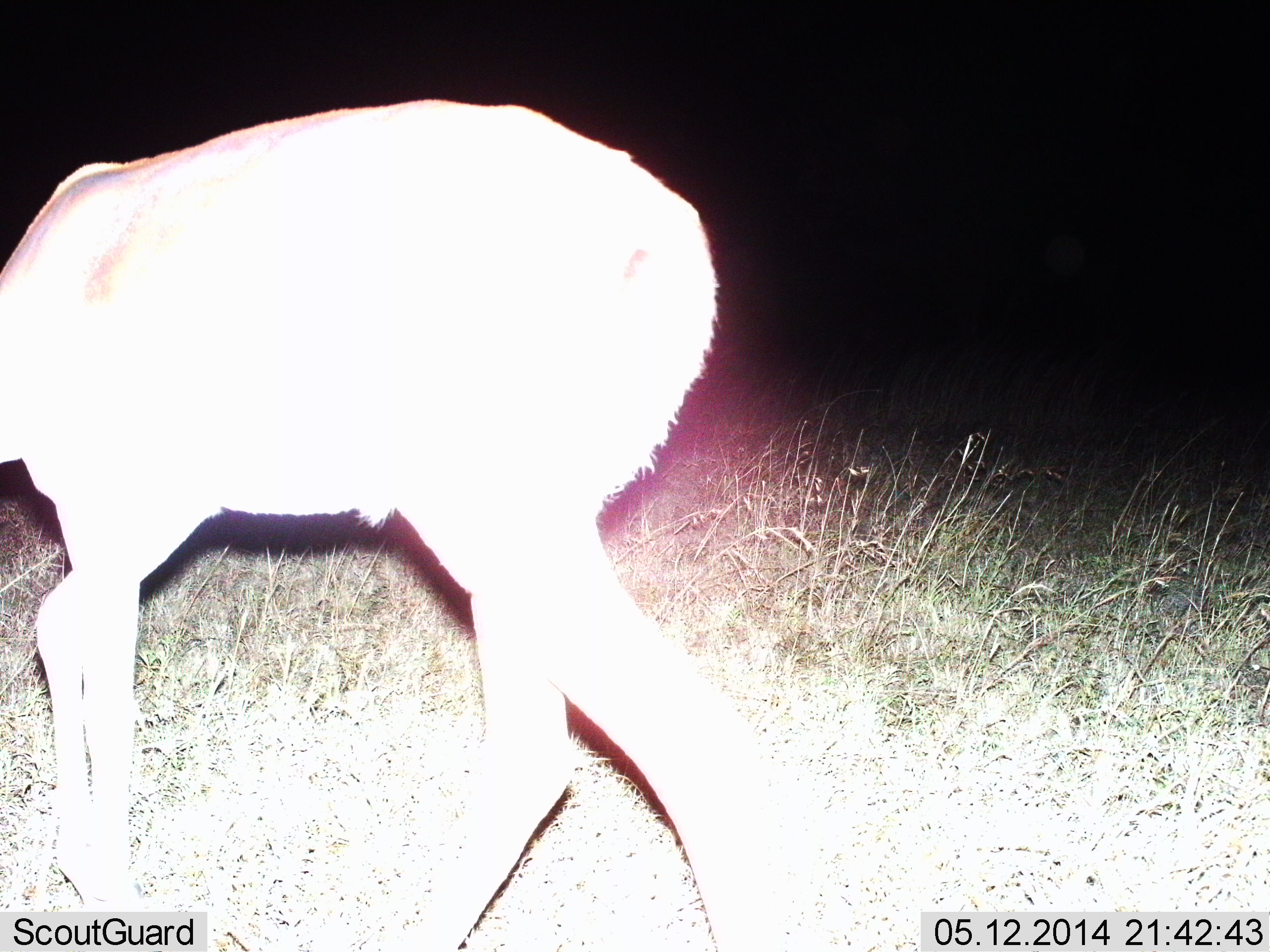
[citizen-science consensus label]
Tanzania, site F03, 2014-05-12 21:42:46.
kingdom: Animalia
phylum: Chordata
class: Mammalia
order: Artiodactyla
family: Bovidae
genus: Nanger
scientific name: Nanger granti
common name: grant's gazelle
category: gazellegrants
Gazellegrants (grant's gazelle) (Nanger granti), count 1. Behavior (volunteer vote fractions): standing 67%, resting 0%, moving 17%, interacting 0%. Young present (vote fraction): 0%. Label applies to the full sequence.